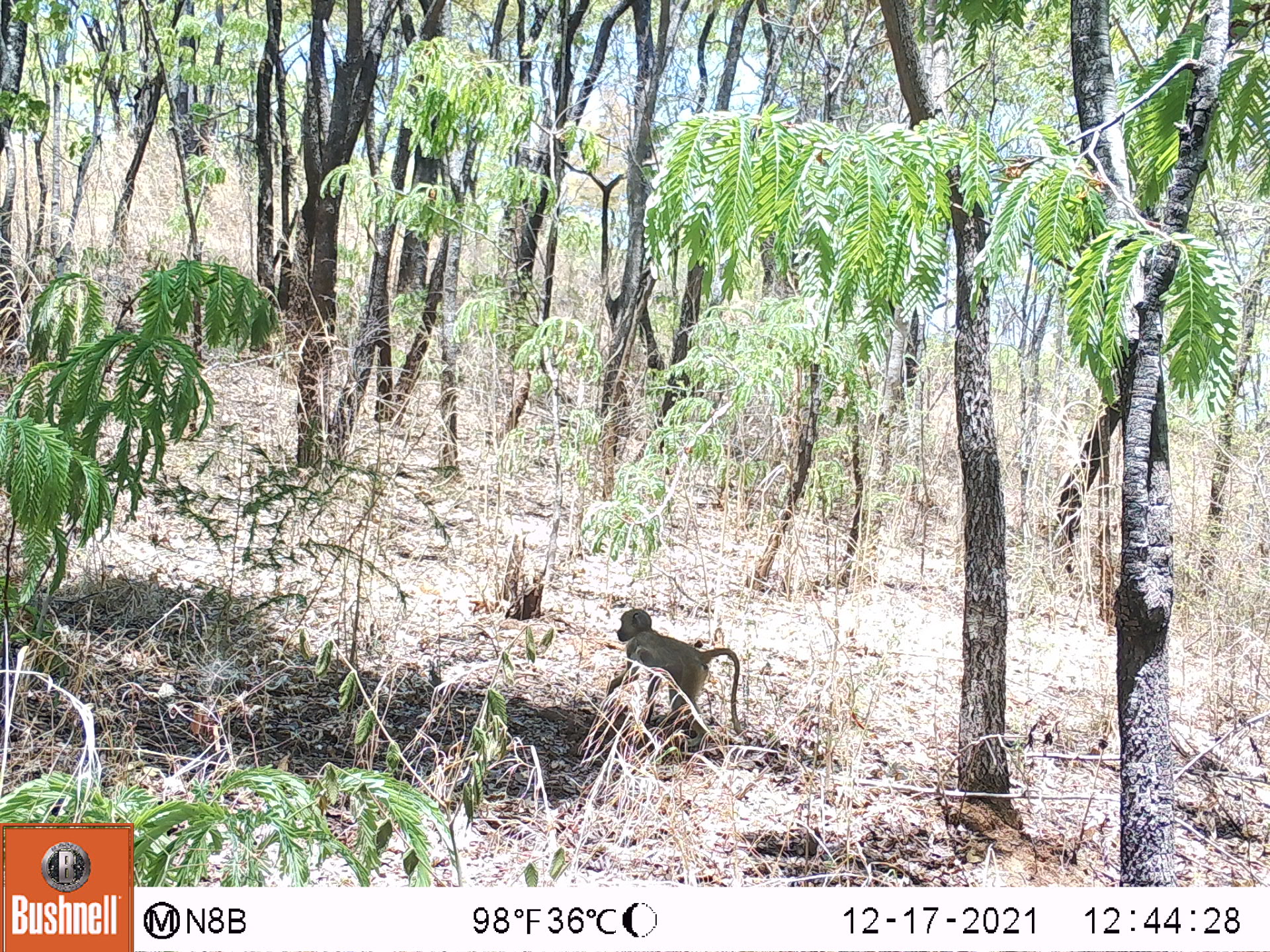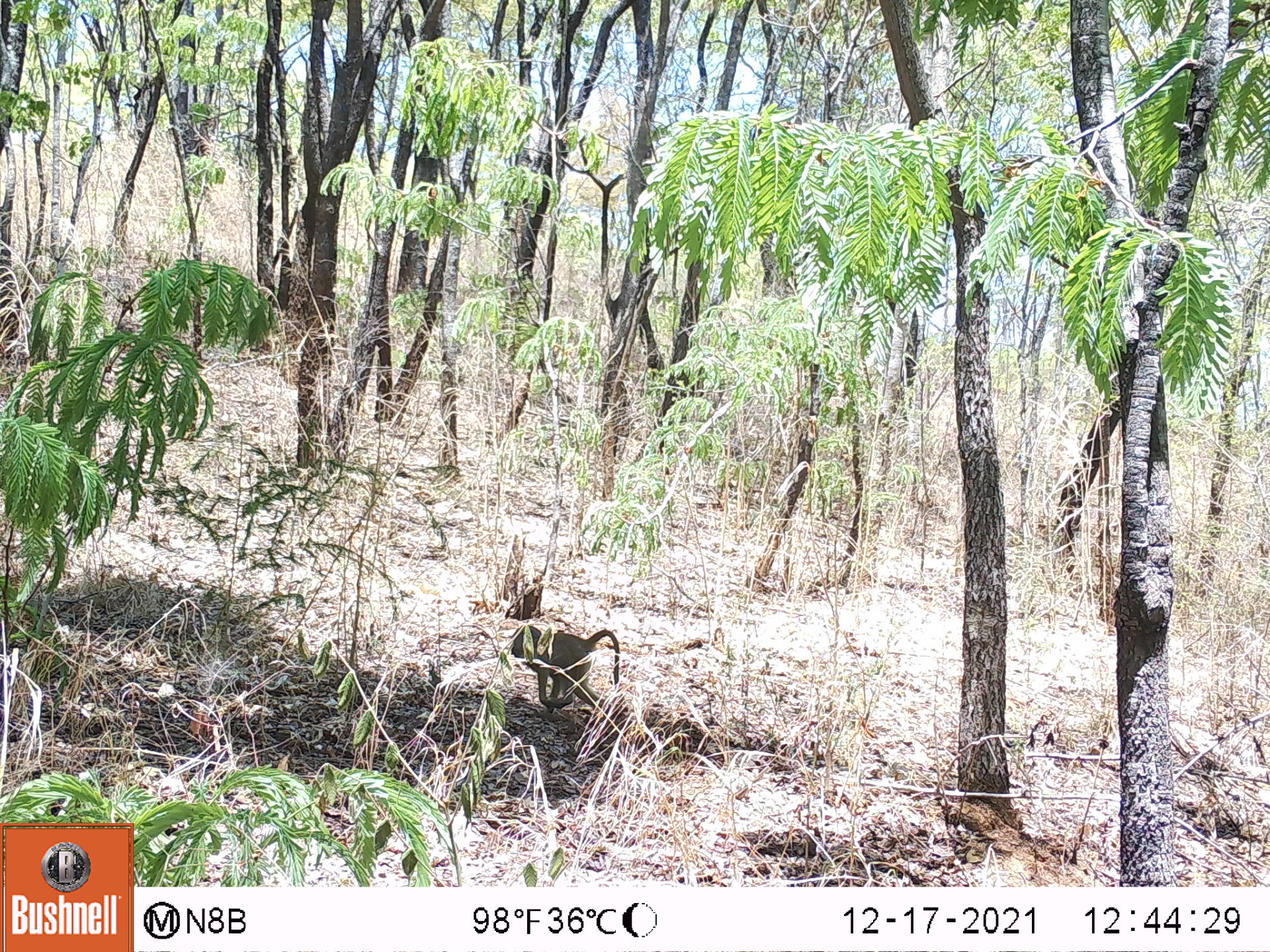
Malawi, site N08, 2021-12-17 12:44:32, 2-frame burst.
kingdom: Animalia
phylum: Chordata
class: Mammalia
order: Primates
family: Cercopithecidae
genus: Papio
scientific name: Papio cynocephalus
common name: yellow baboon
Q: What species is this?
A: Yellow baboon (Papio cynocephalus).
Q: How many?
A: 1.